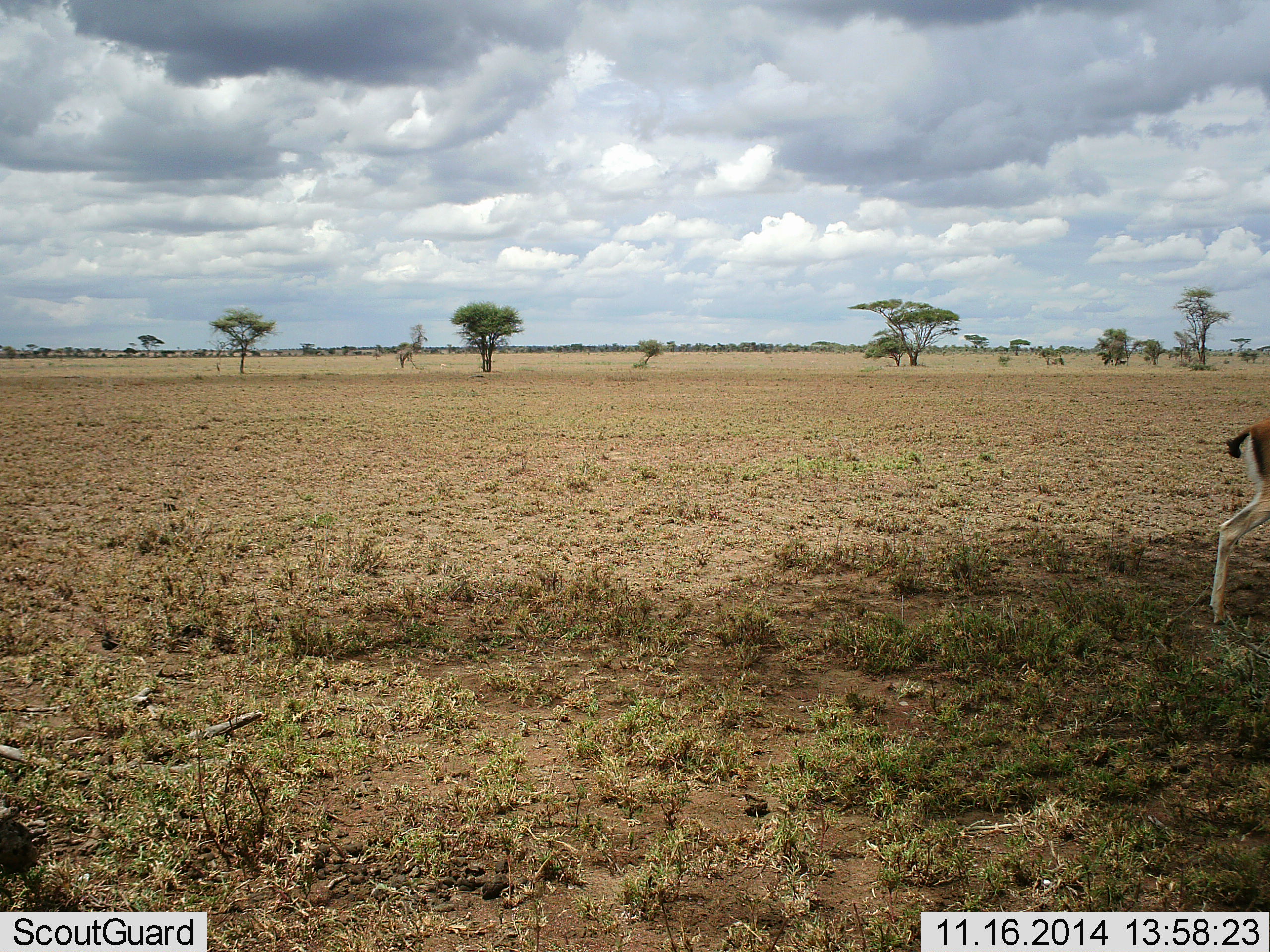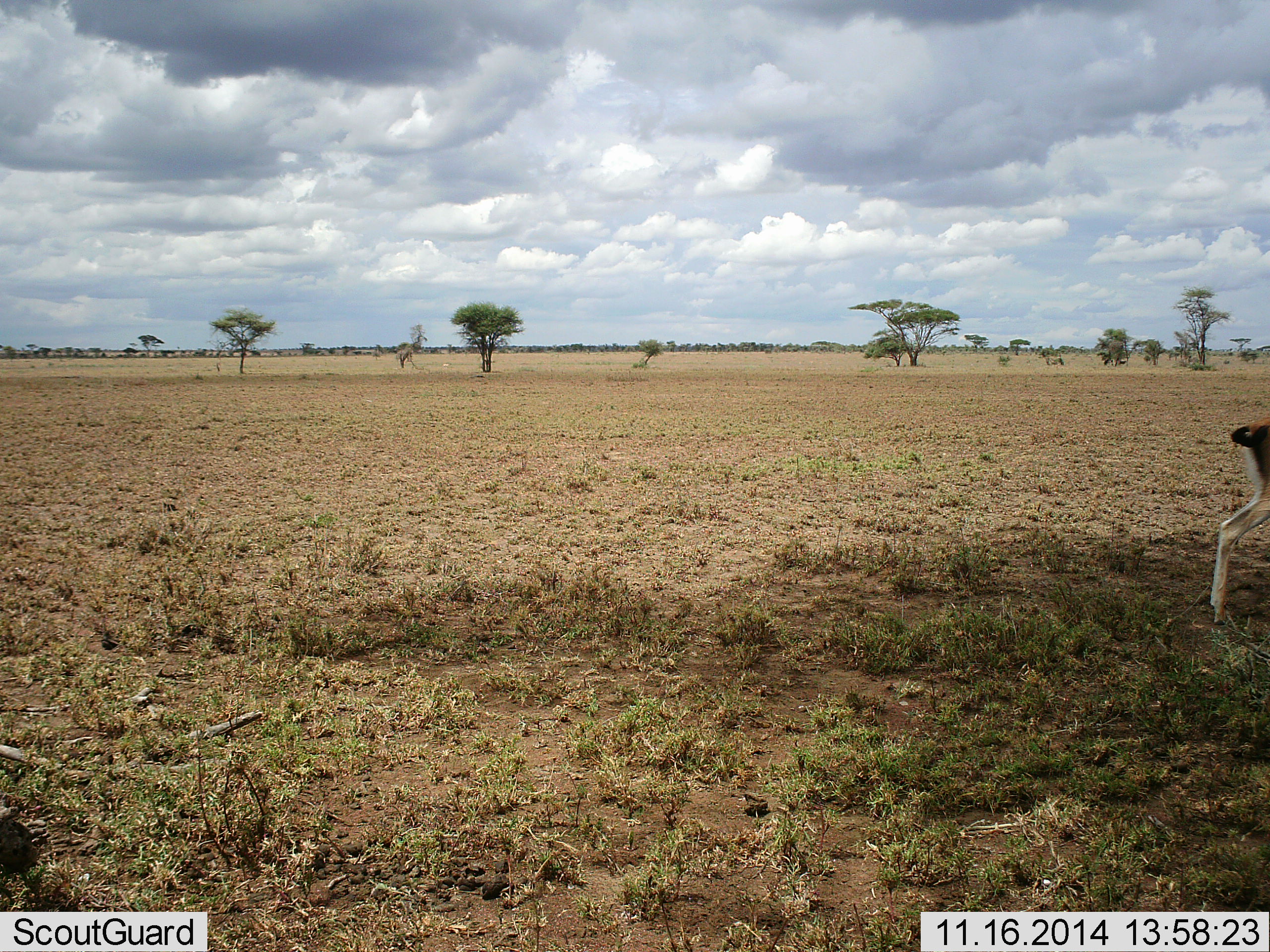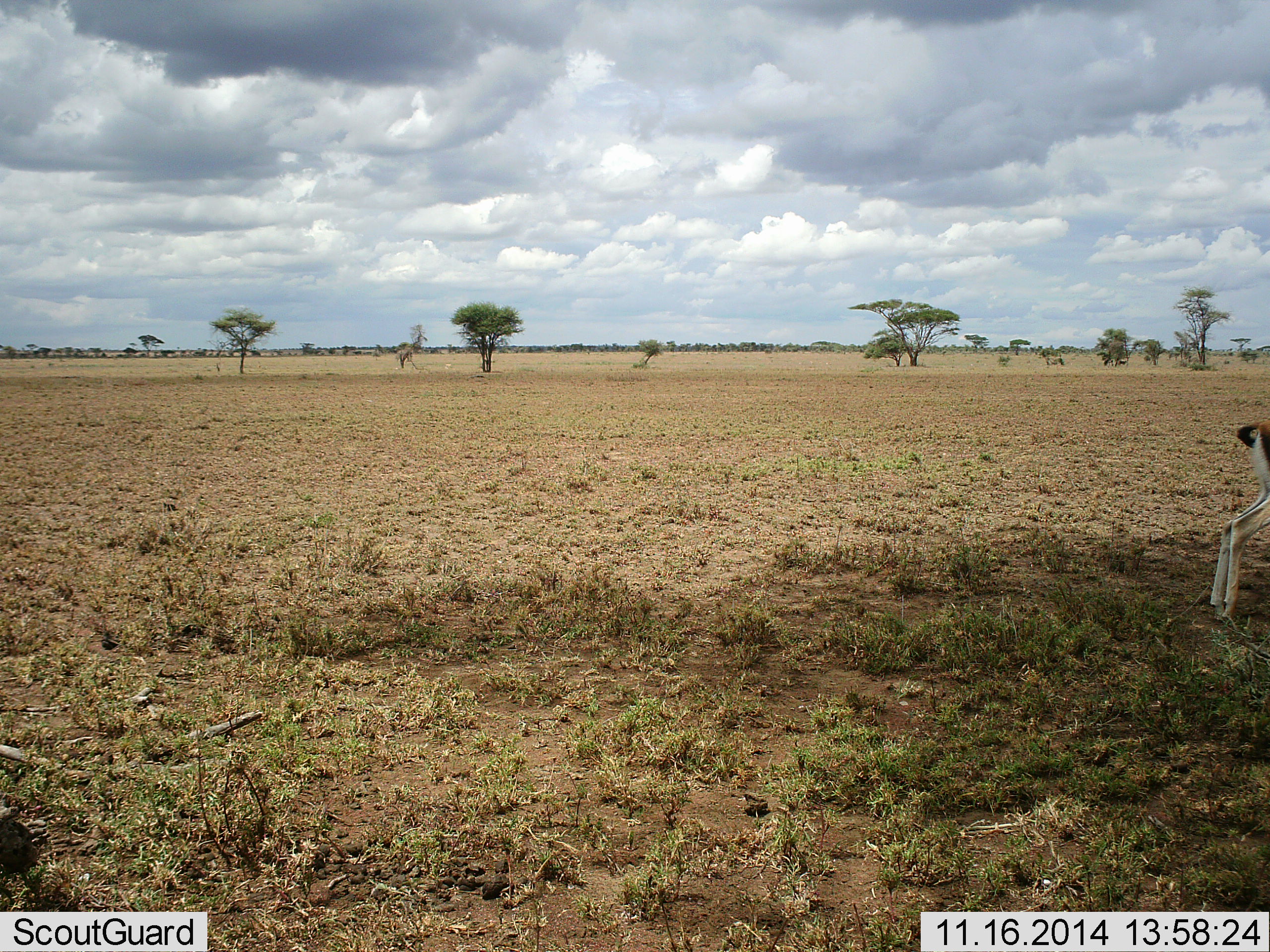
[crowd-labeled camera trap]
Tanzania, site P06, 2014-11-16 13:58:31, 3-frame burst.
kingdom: Animalia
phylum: Chordata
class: Mammalia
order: Artiodactyla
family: Bovidae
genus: Eudorcas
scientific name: Eudorcas thomsonii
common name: thomson's gazelle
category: gazellethomsons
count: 1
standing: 80%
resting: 0%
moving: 20%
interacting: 0%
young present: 0%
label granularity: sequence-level